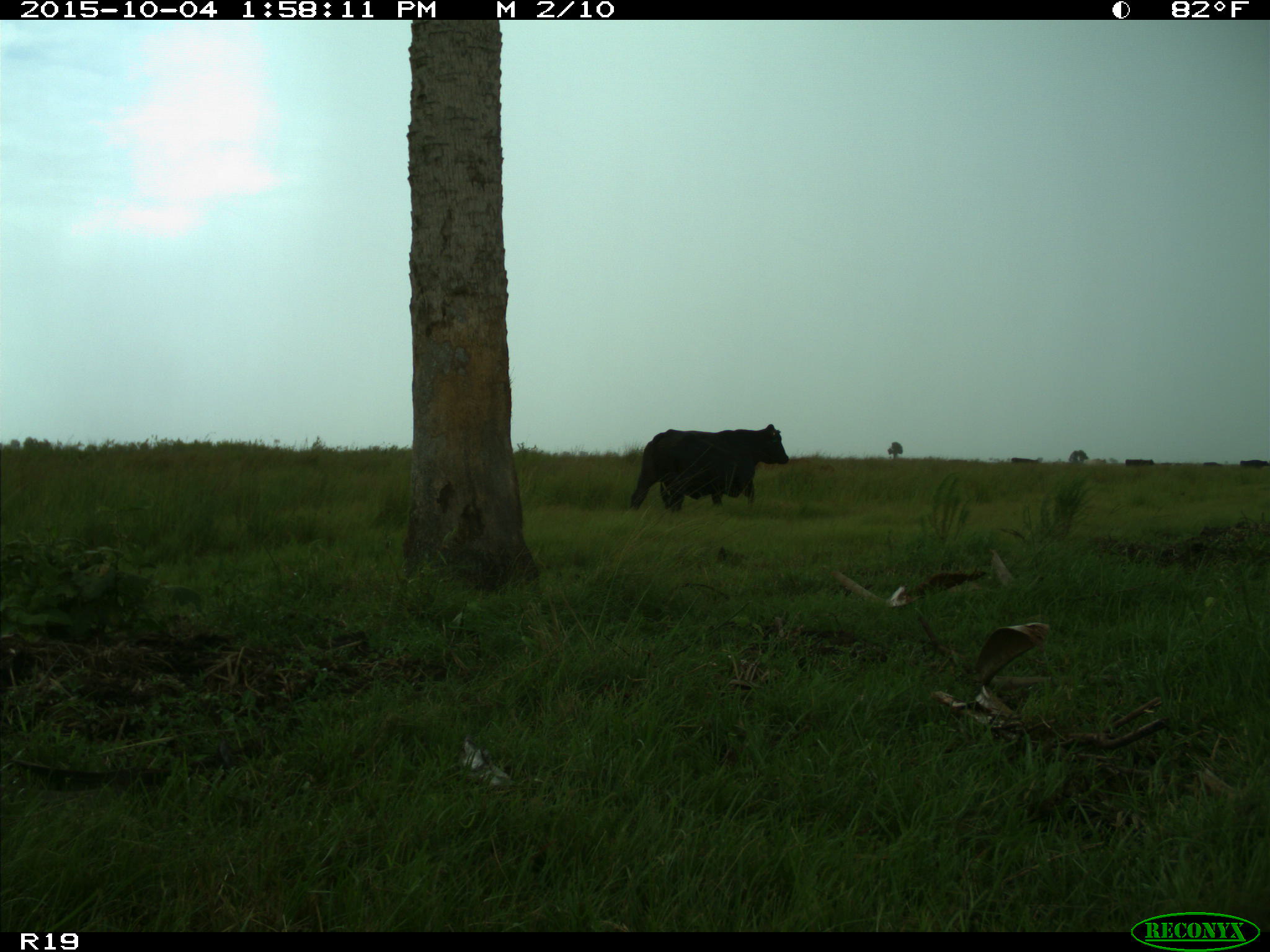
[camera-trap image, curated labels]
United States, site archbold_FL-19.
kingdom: Animalia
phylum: Chordata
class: Mammalia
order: Artiodactyla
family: Bovidae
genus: Bos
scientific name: Bos taurus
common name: domestic cow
Bos taurus (domestic cow).